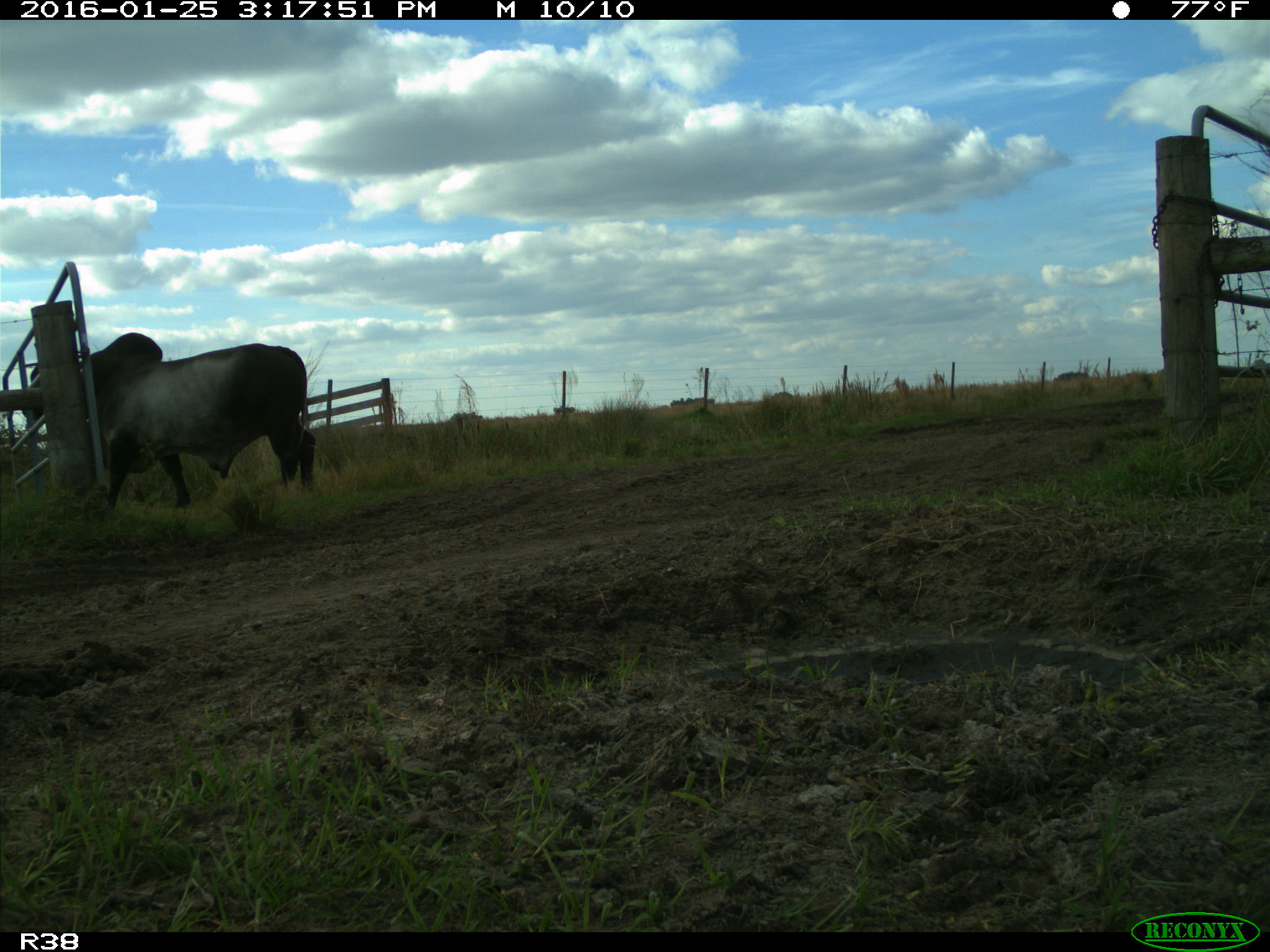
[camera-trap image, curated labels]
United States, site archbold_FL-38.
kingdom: Animalia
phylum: Chordata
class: Mammalia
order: Artiodactyla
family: Bovidae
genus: Bos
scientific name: Bos taurus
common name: domestic cow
Bos taurus (domestic cow).